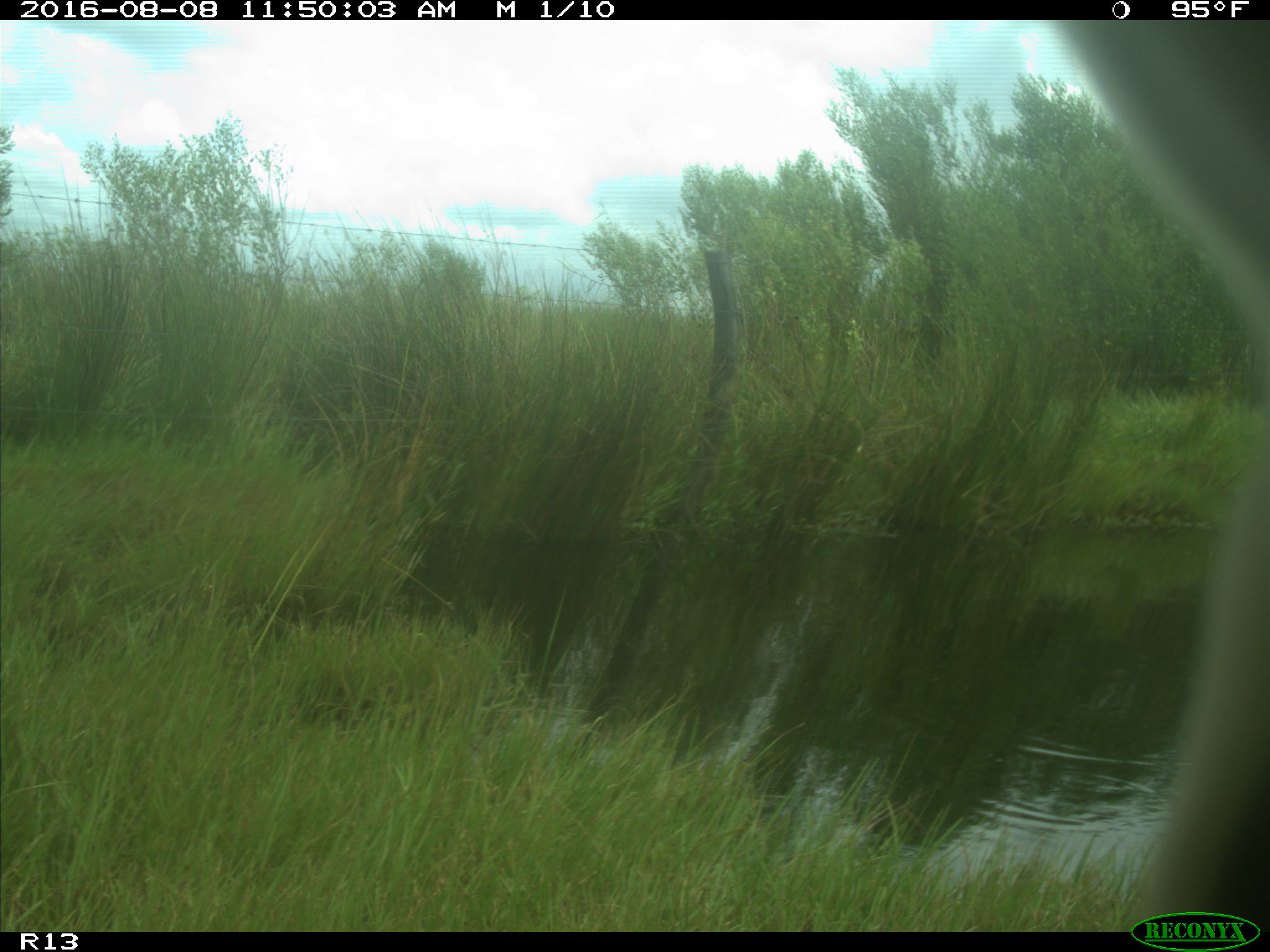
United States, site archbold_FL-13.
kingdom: Animalia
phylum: Chordata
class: Mammalia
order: Artiodactyla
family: Bovidae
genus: Bos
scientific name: Bos taurus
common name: domestic cow